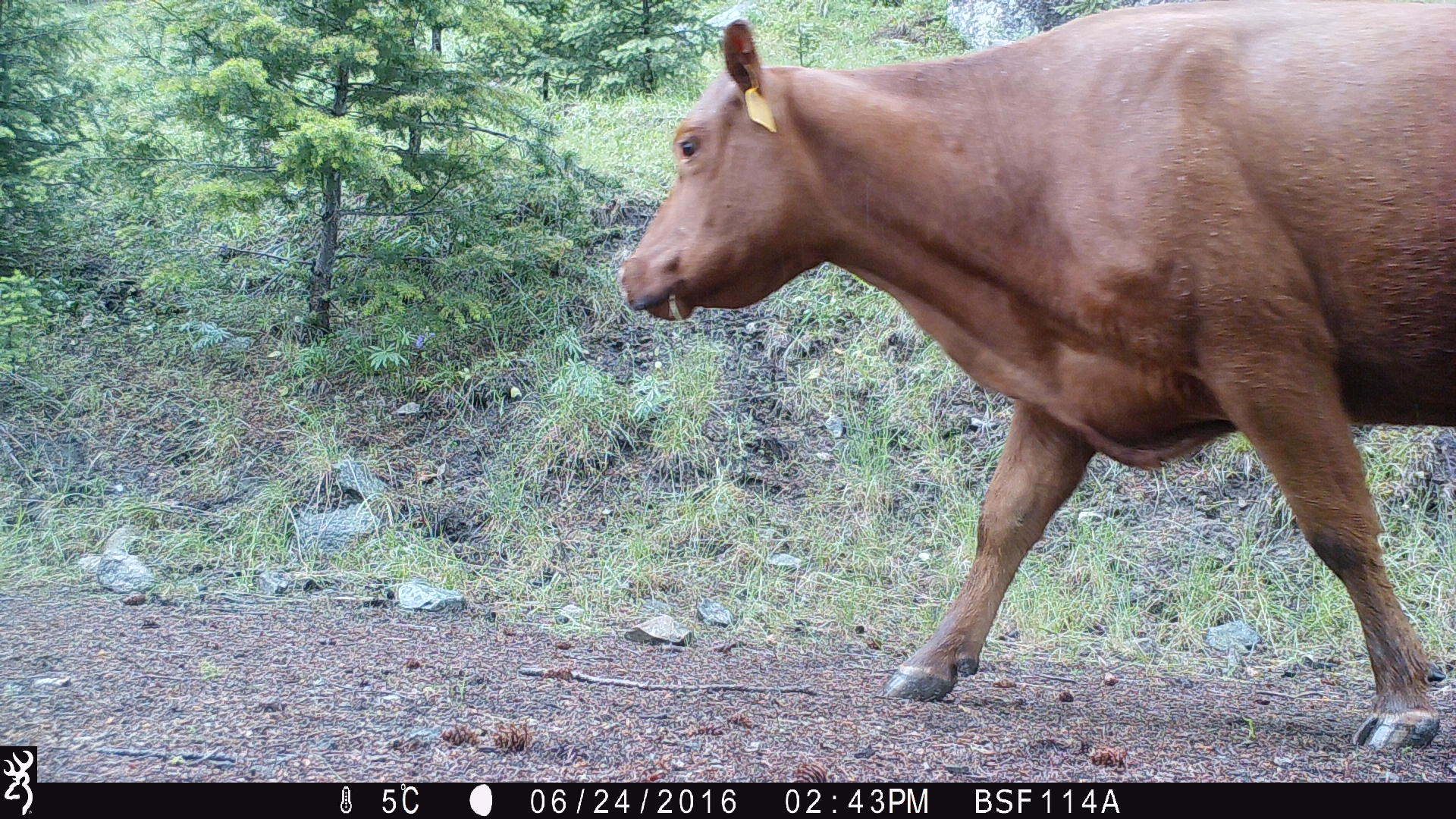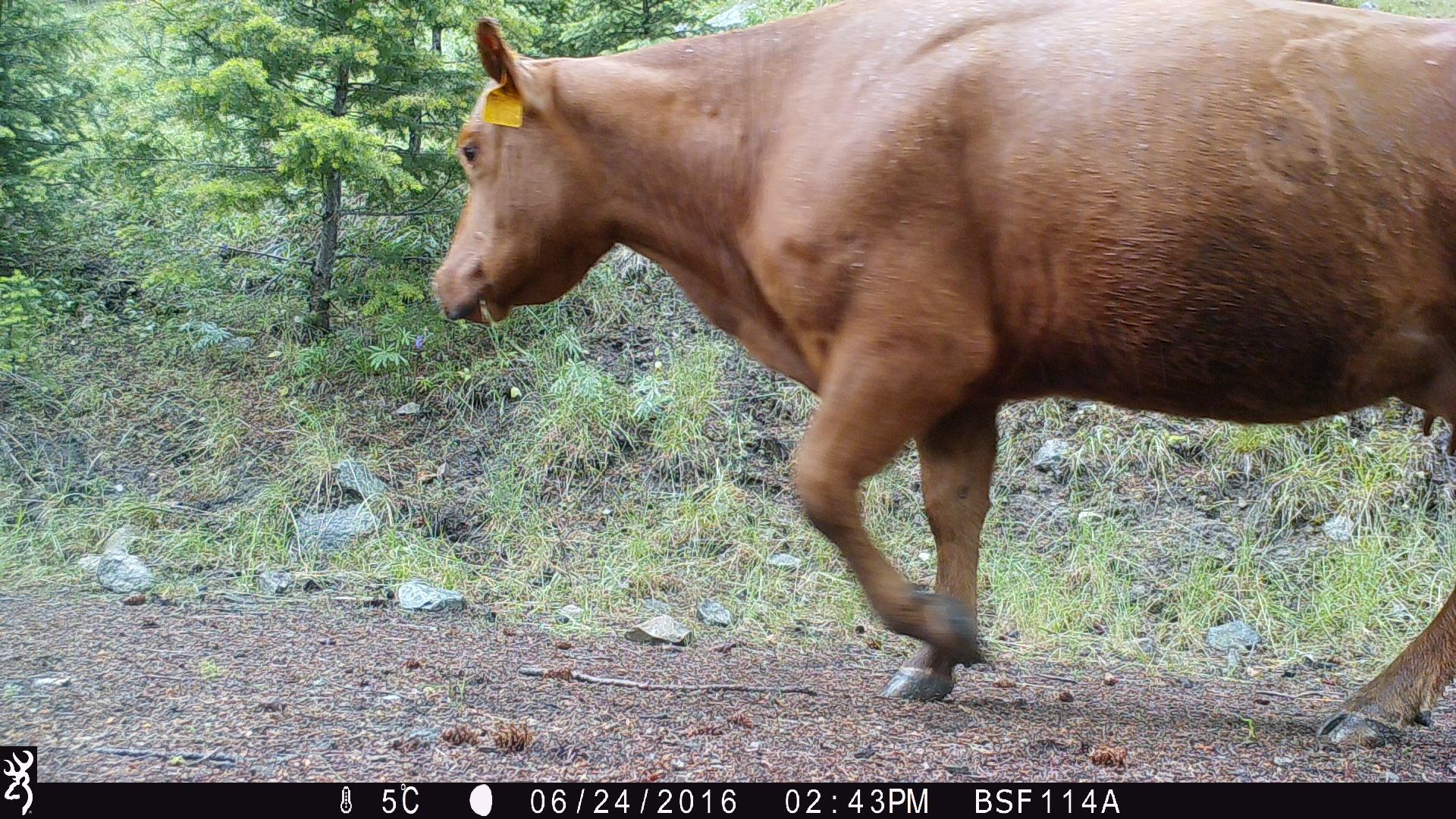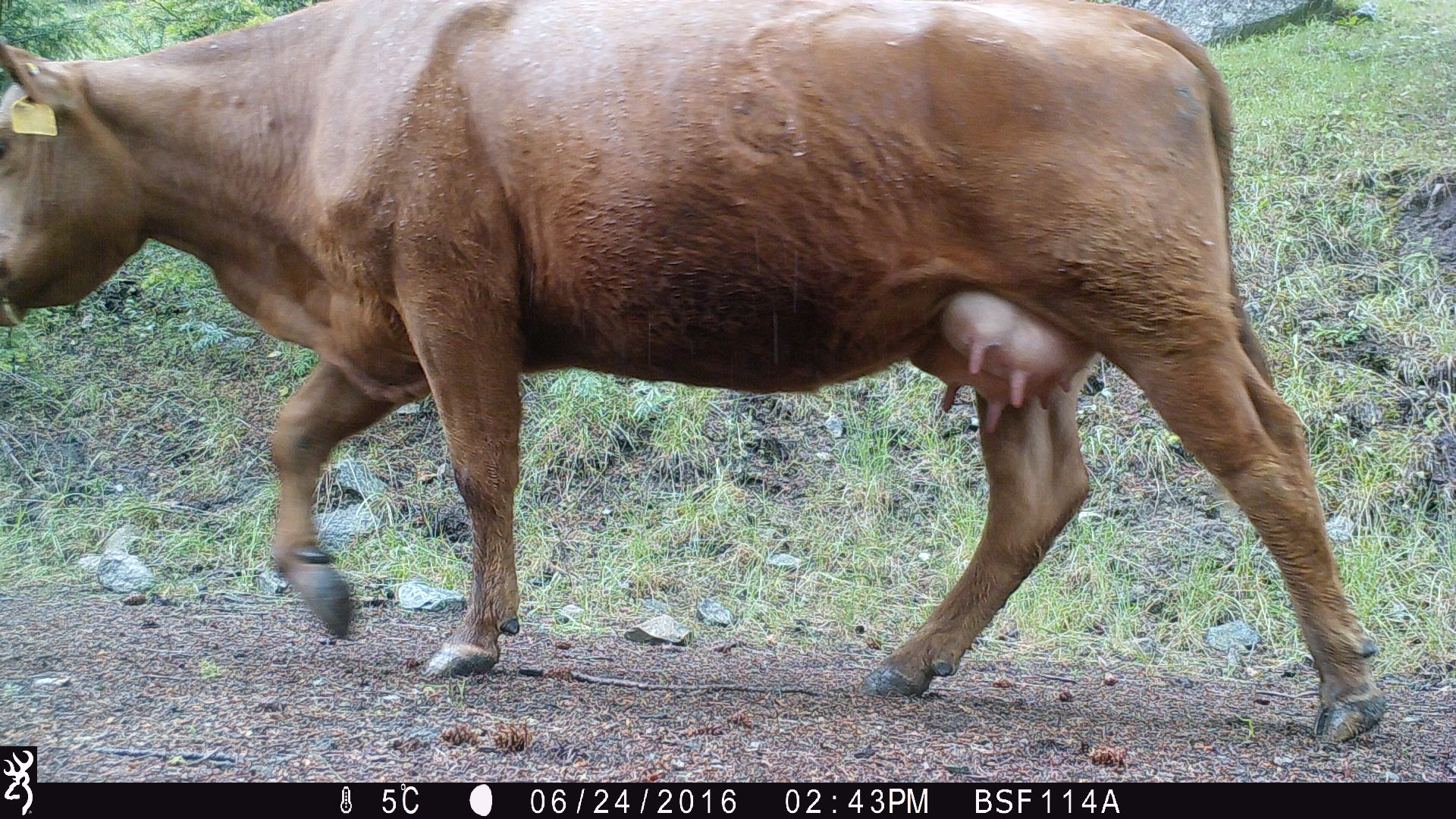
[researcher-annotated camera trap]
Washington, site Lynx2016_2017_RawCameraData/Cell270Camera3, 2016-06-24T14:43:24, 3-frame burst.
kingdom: Animalia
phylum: Chordata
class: Mammalia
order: Artiodactyla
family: Bovidae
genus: Bos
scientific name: Bos taurus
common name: domestic cattle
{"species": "domestic cattle (Bos taurus)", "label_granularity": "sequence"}